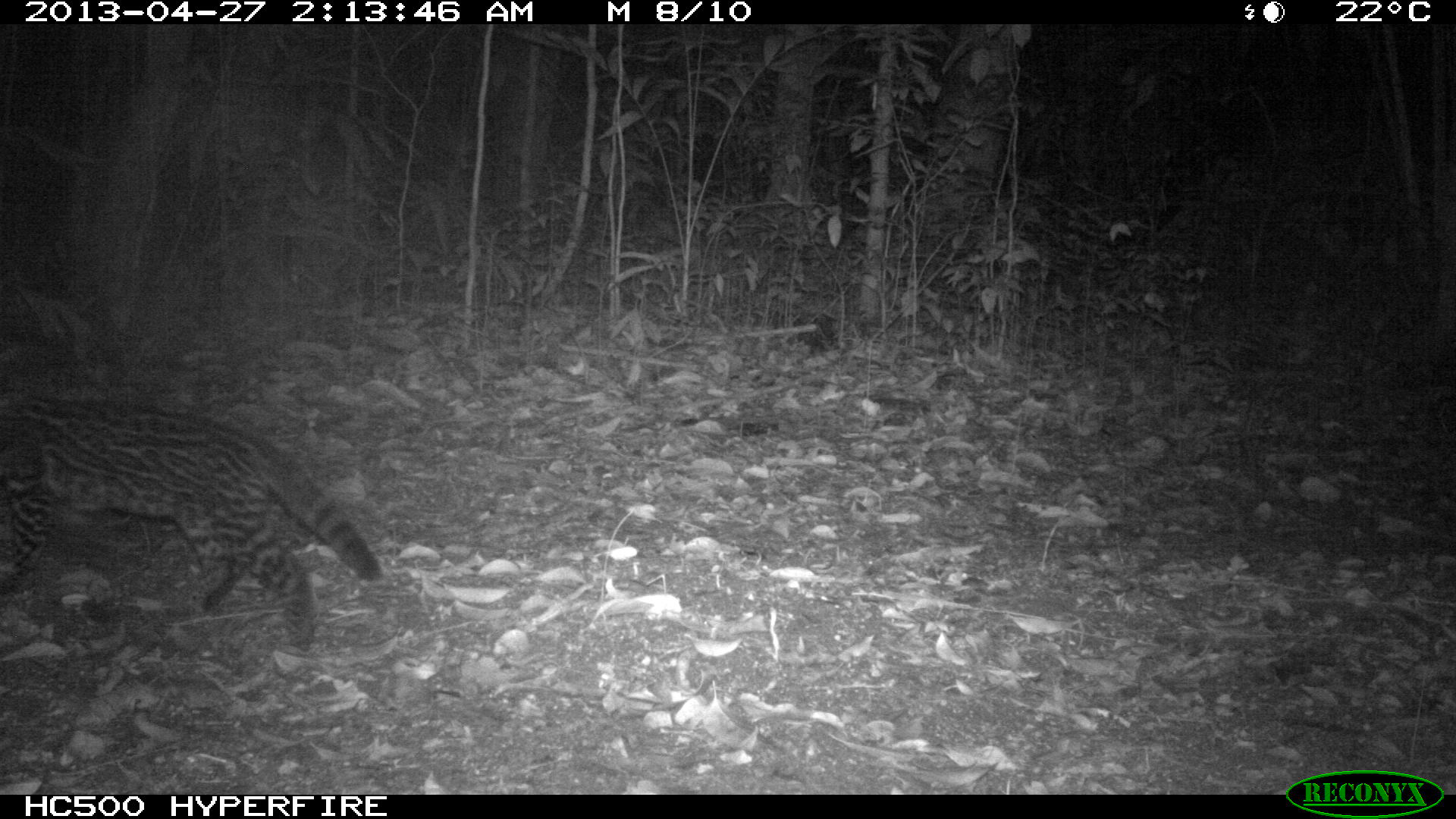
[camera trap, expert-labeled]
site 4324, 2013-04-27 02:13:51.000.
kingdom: Animalia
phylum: Chordata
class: Mammalia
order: Carnivora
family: Felidae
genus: Leopardus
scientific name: Leopardus pardalis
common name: ocelot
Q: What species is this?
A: Leopardus pardalis (ocelot).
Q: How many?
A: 1.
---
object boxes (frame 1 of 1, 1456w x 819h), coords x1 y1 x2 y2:
leopardus pardalis: 0 395 381 651